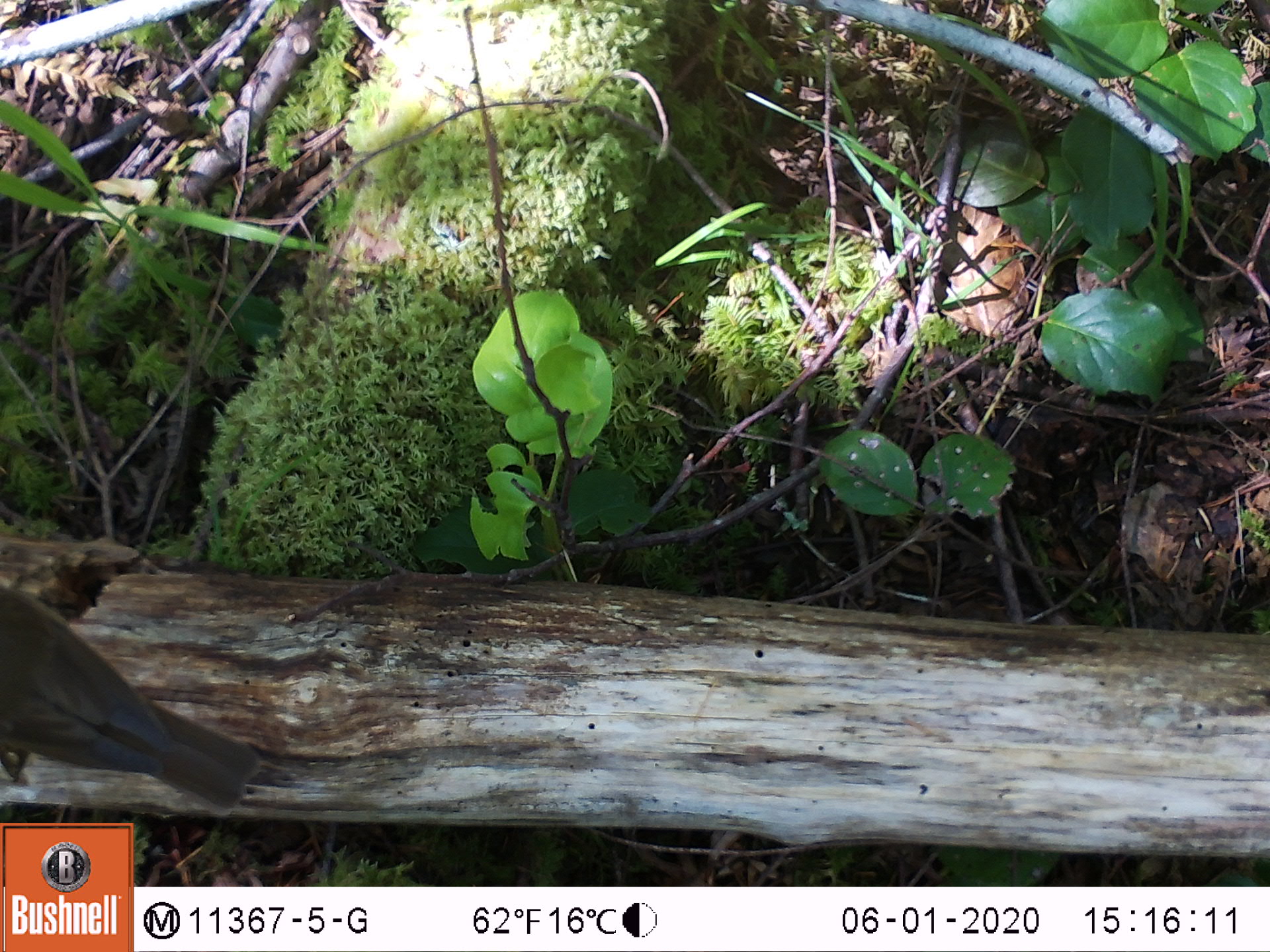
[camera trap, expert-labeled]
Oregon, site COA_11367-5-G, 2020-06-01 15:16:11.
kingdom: Animalia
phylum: Chordata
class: Aves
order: Passeriformes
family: Turdidae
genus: Catharus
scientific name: Catharus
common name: brown thrushes and nightingale-thrushes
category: catharus species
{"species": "catharus species (brown thrushes and nightingale-thrushes) (Catharus)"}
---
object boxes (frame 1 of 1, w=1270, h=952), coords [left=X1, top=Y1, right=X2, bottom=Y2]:
catharus species: [left=0, top=569, right=257, bottom=813]